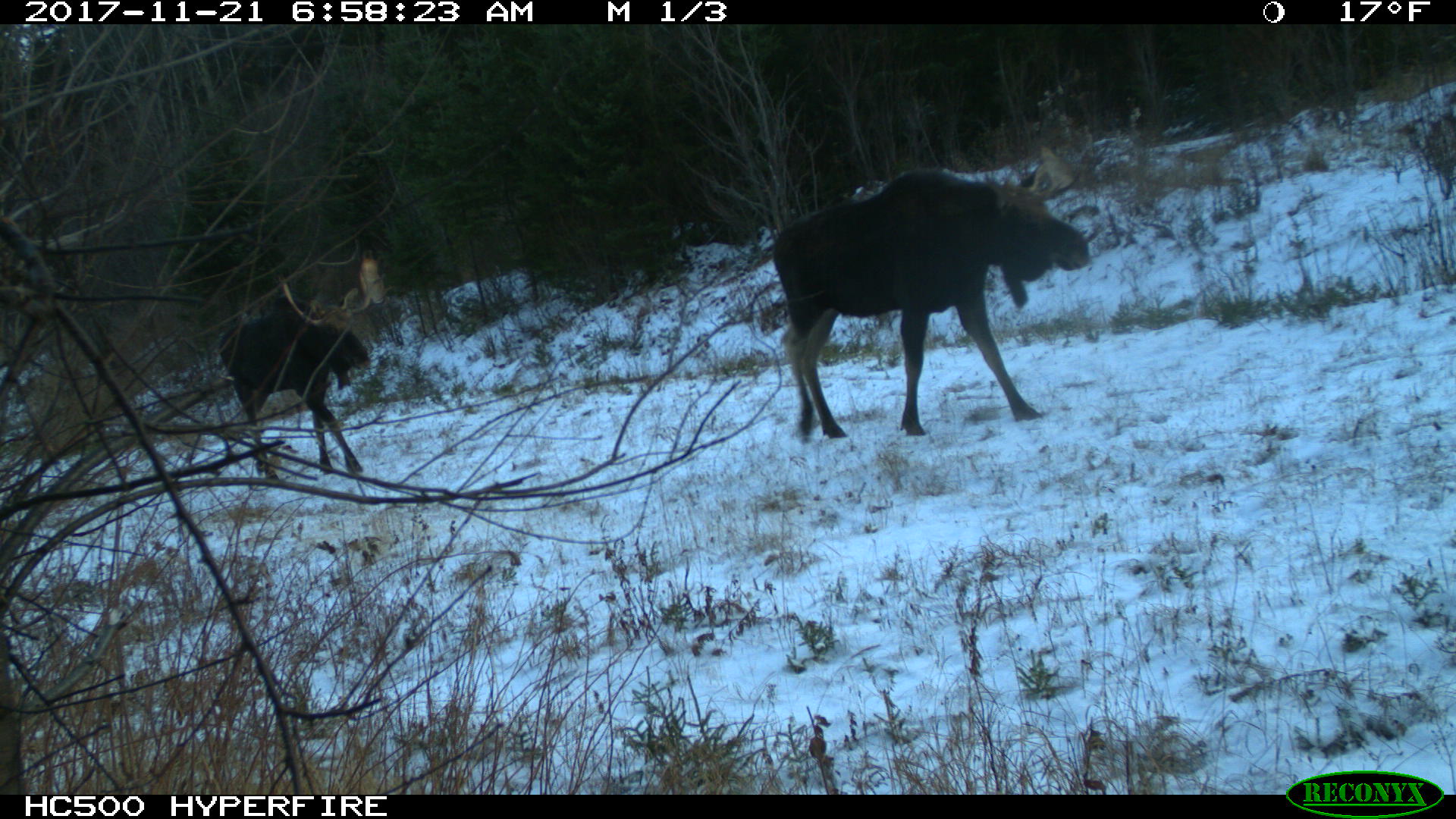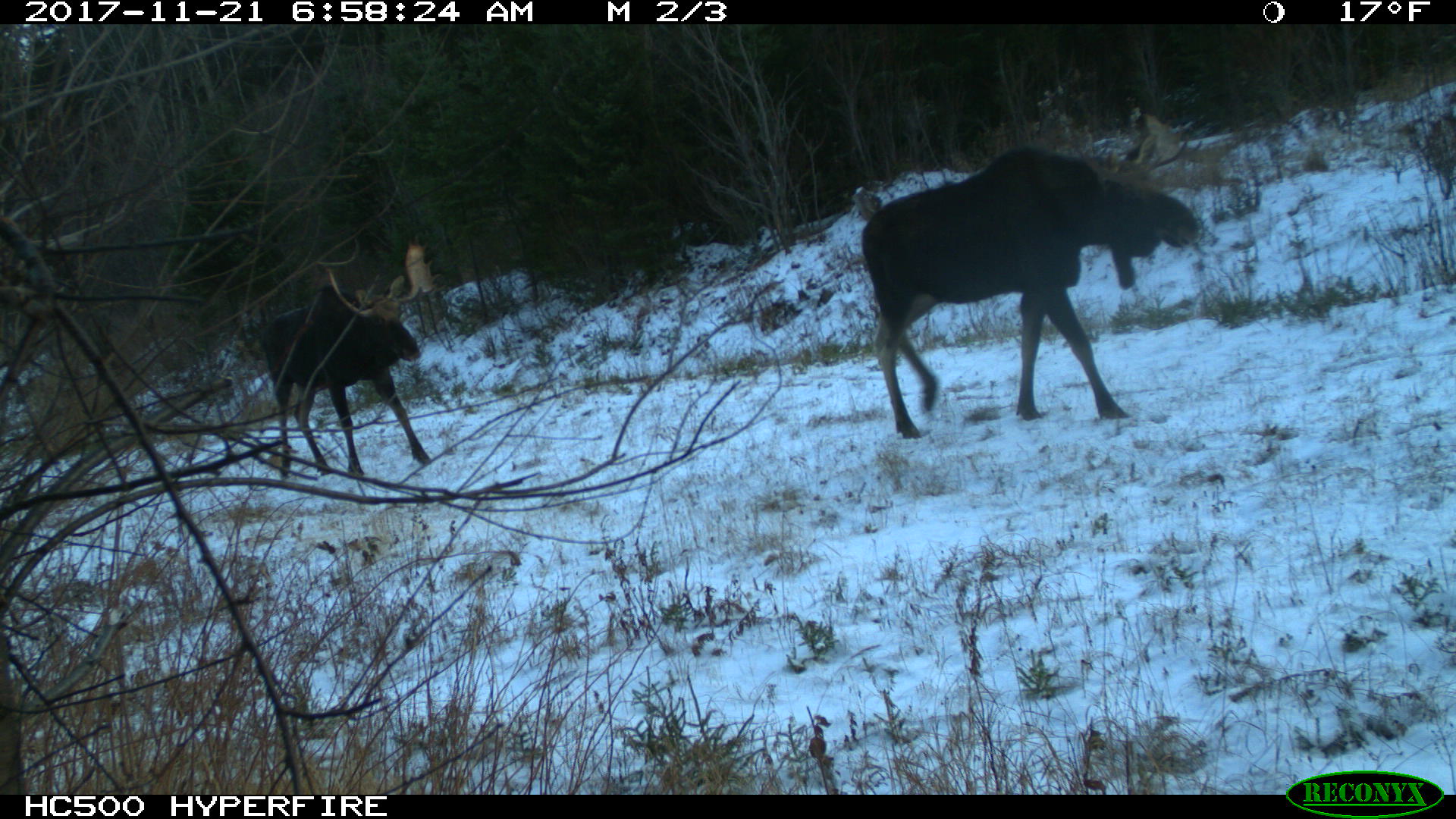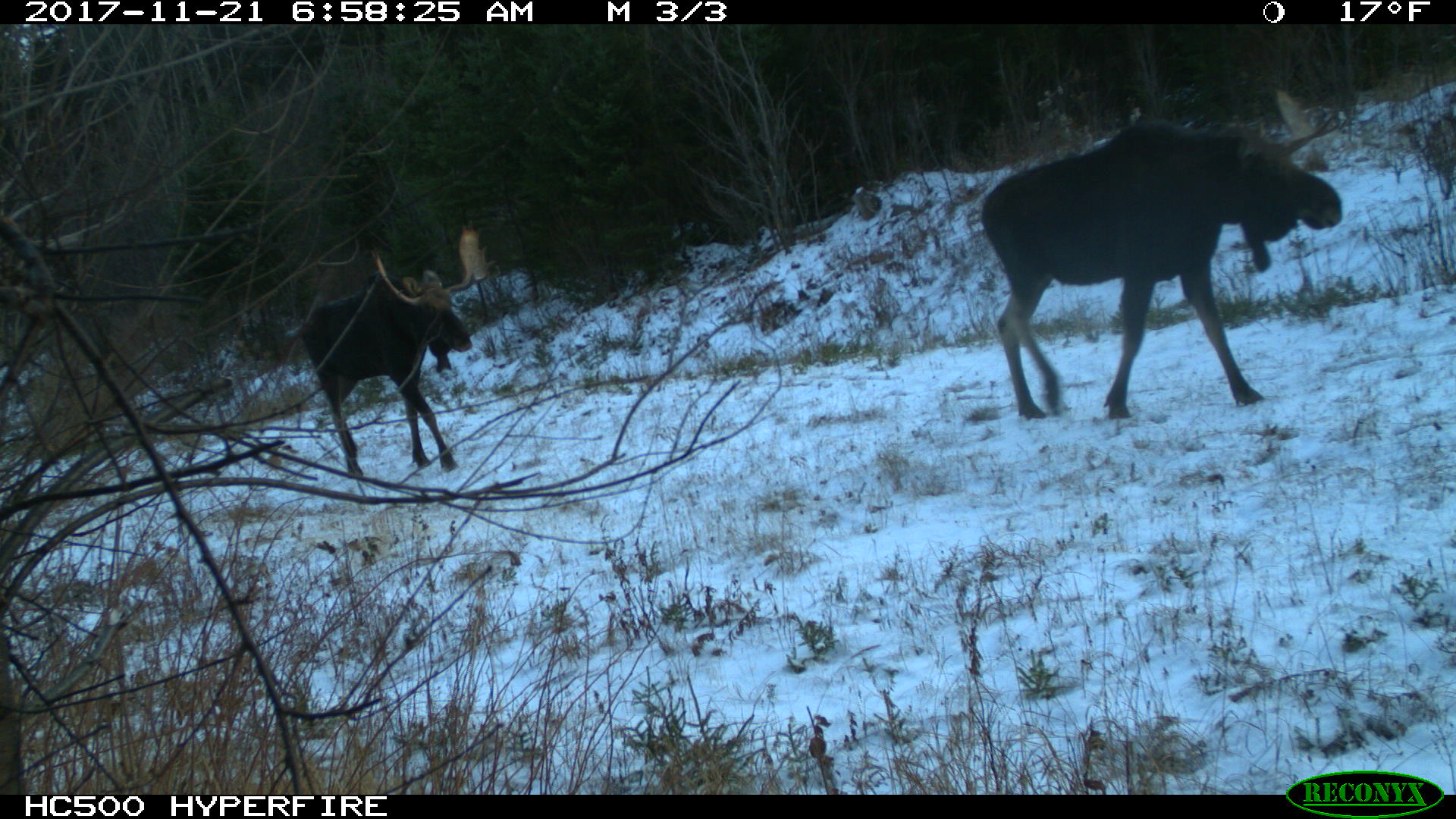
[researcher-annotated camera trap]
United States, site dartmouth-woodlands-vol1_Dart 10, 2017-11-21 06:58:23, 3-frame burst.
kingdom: Animalia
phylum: Chordata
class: Mammalia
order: Artiodactyla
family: Cervidae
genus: Alces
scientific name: Alces alces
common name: moose